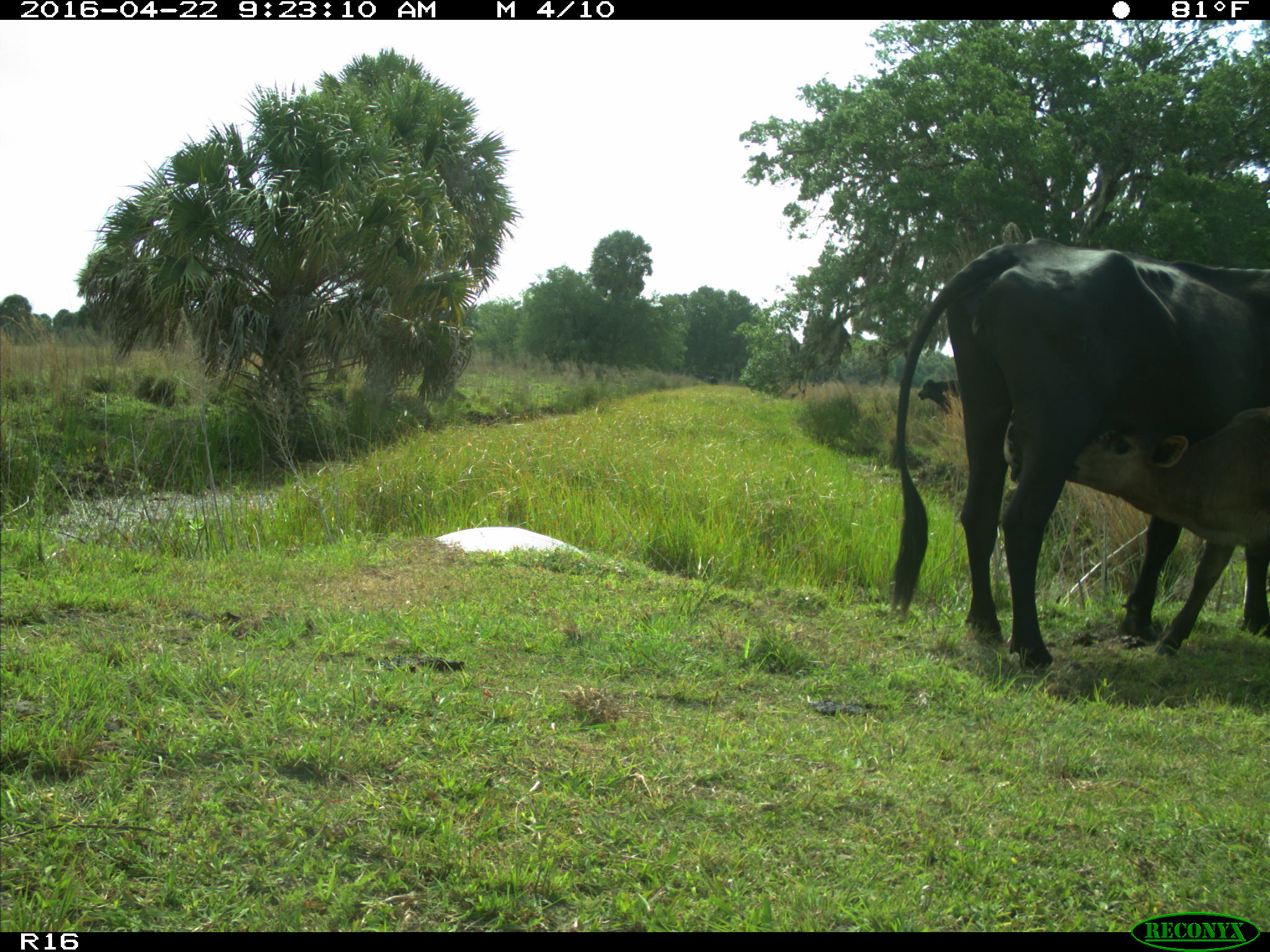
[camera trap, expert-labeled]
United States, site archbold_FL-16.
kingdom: Animalia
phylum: Chordata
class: Mammalia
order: Artiodactyla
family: Bovidae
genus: Bos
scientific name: Bos taurus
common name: domestic cow